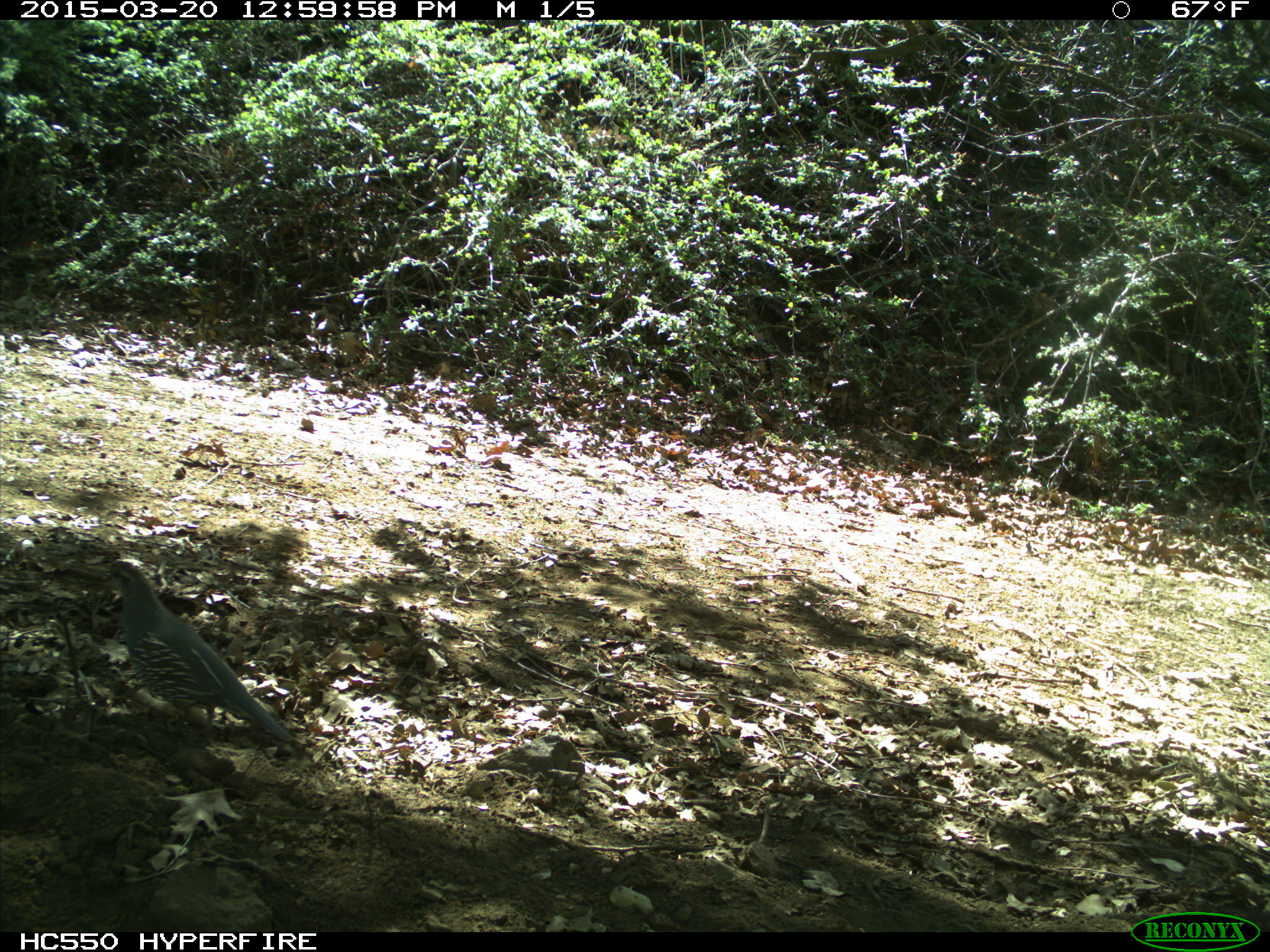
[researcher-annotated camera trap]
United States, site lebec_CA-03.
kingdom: Animalia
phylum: Chordata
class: Aves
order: Galliformes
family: Odontophoridae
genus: Callipepla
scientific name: Callipepla californica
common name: california quail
Callipepla californica (california quail).